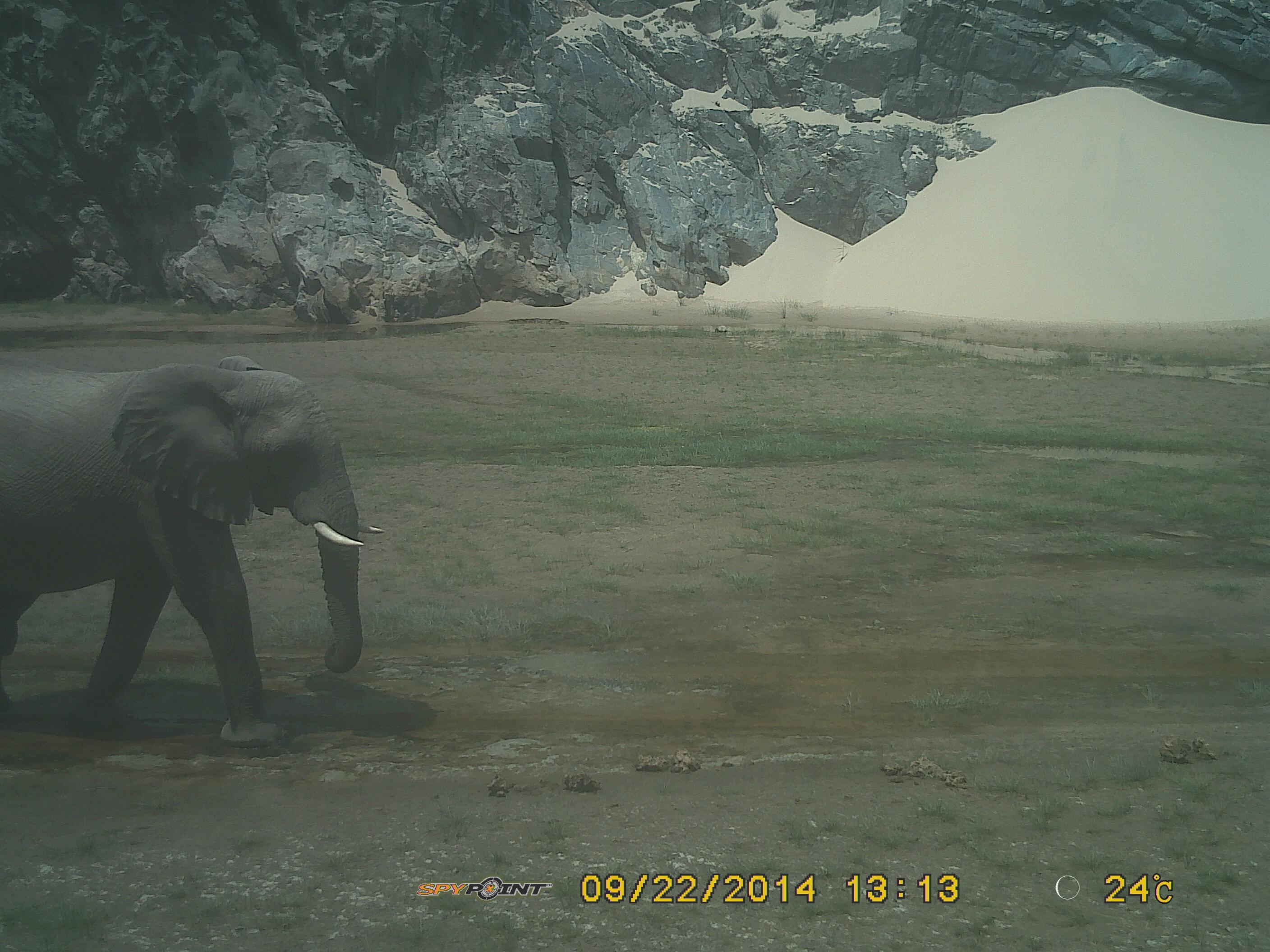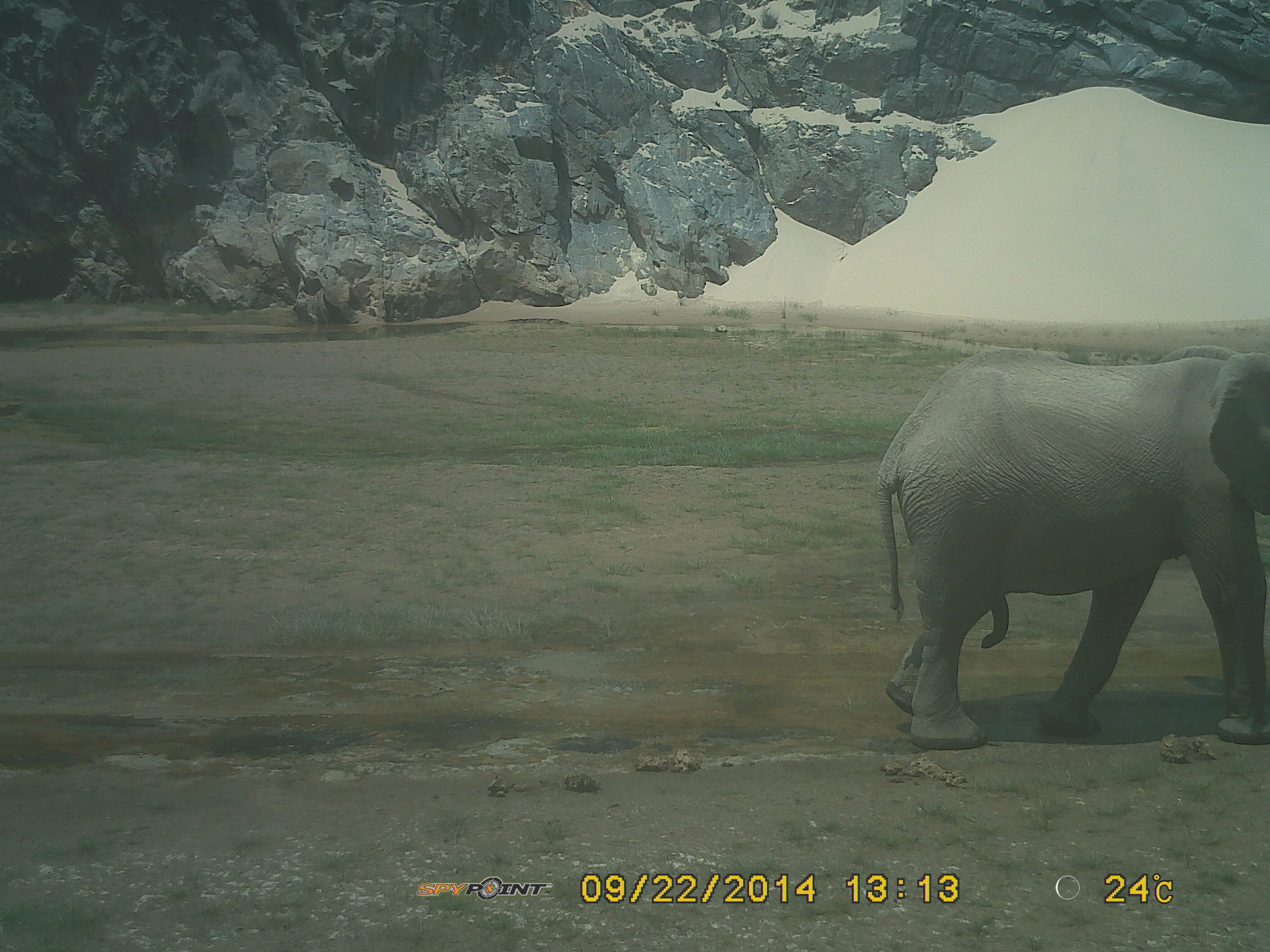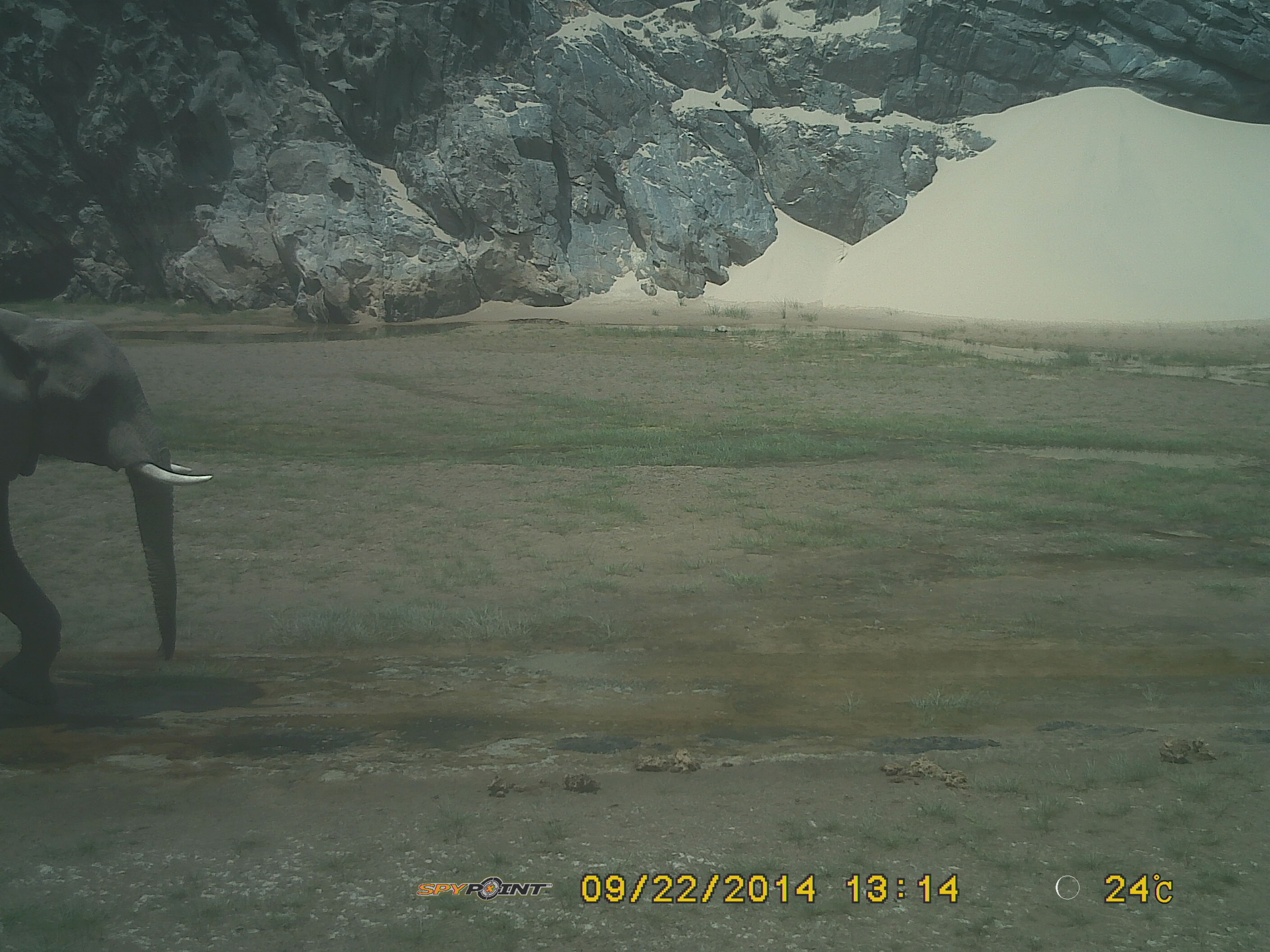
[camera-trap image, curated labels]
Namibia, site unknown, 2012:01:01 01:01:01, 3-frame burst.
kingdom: Animalia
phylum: Chordata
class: Mammalia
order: Proboscidea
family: Elephantidae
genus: Loxodonta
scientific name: Loxodonta africana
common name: african elephant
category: loxodanta africana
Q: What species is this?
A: Loxodanta africana (african elephant) (Loxodonta africana).